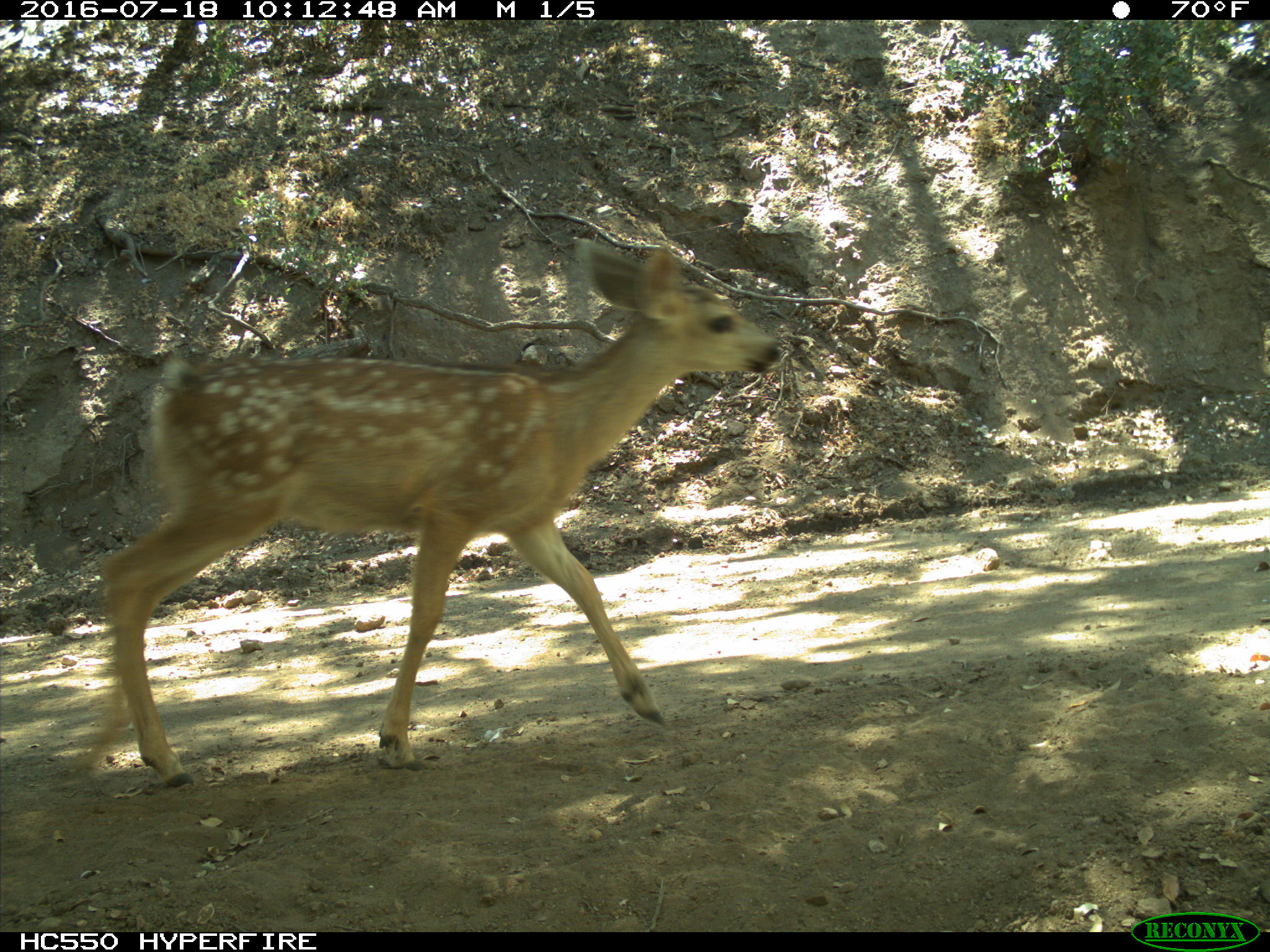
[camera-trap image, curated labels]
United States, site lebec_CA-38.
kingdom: Animalia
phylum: Chordata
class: Mammalia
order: Artiodactyla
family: Cervidae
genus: Odocoileus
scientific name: Odocoileus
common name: deer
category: unidentified deer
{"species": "unidentified deer (deer) (Odocoileus)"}